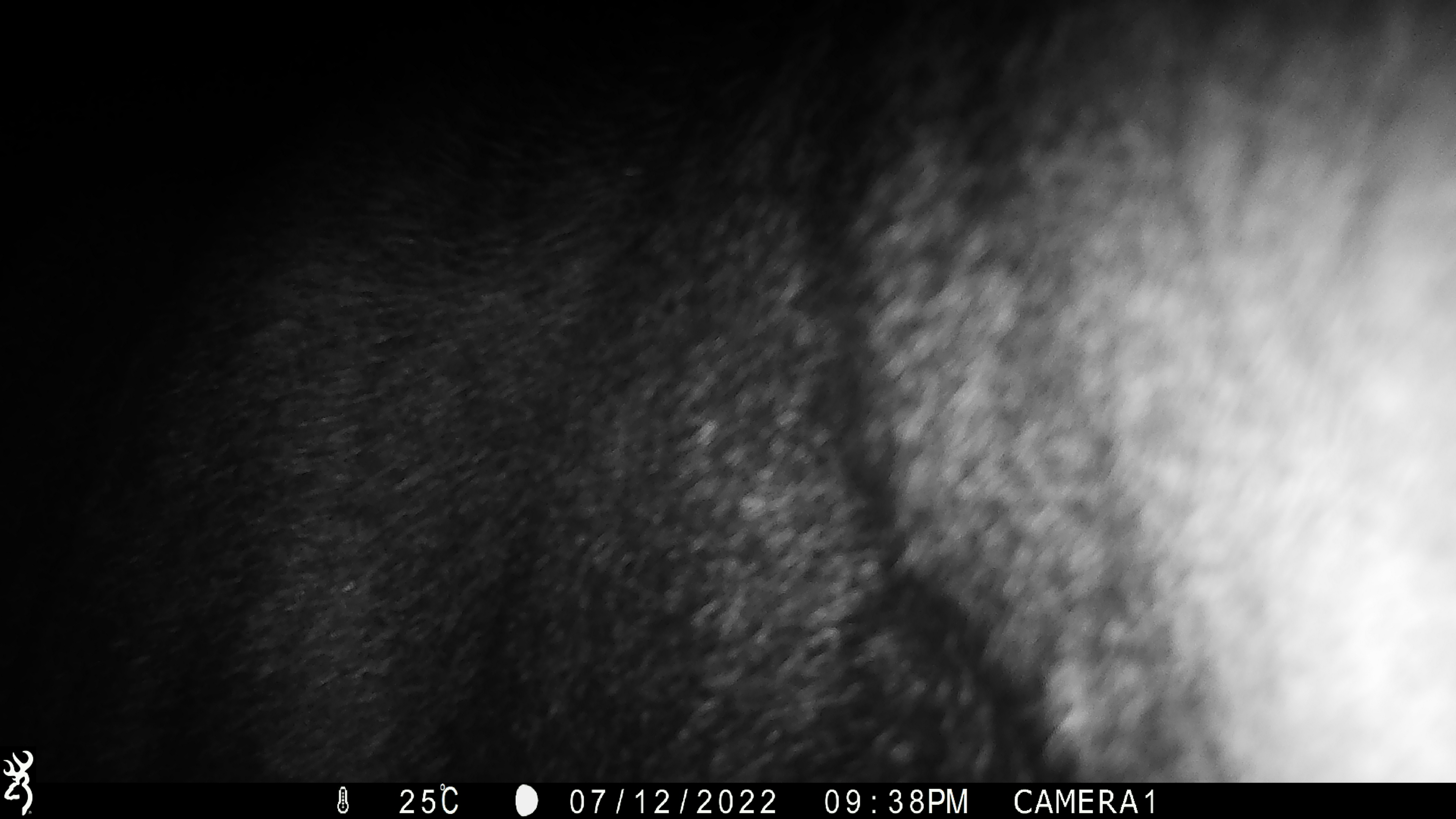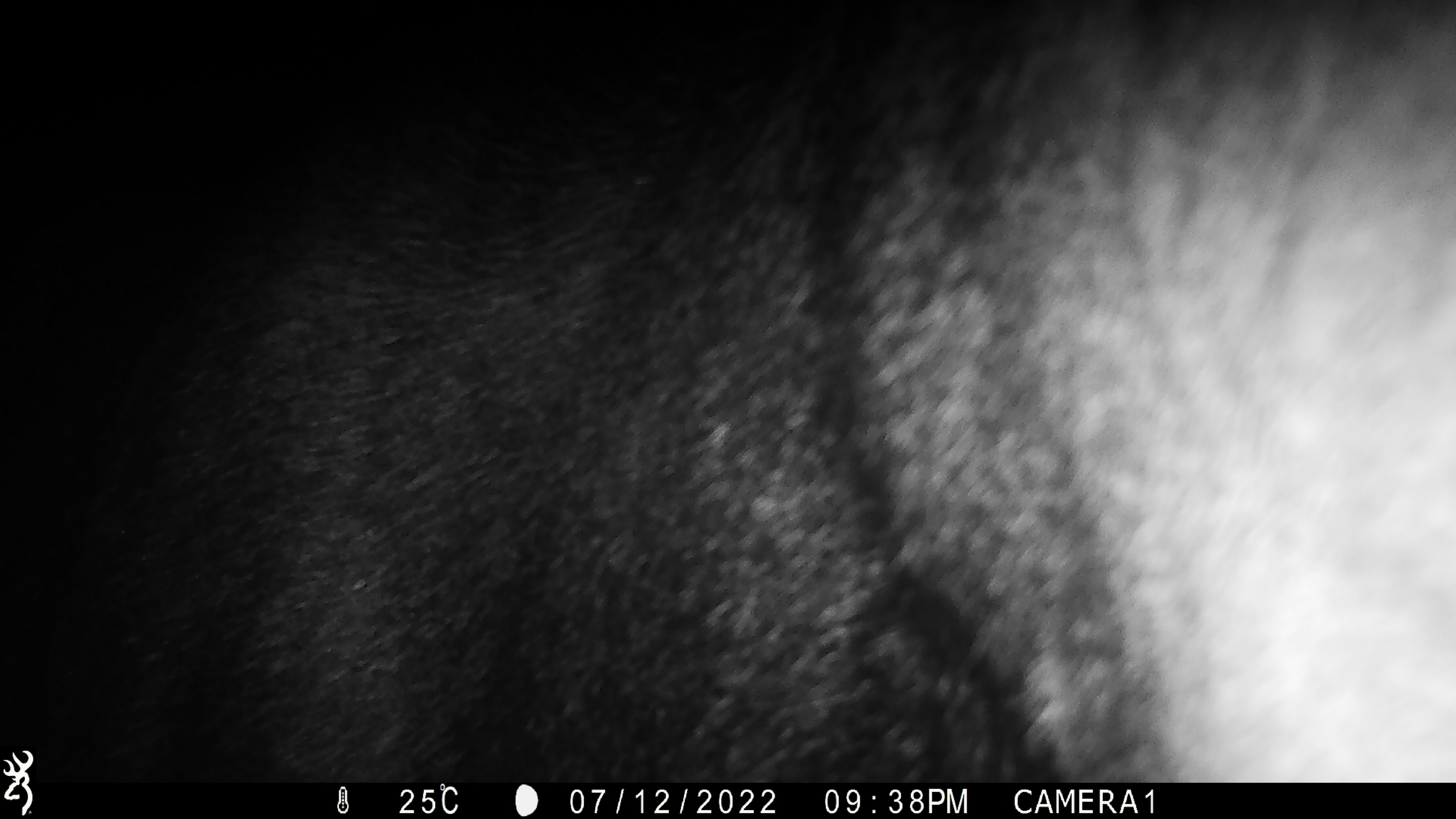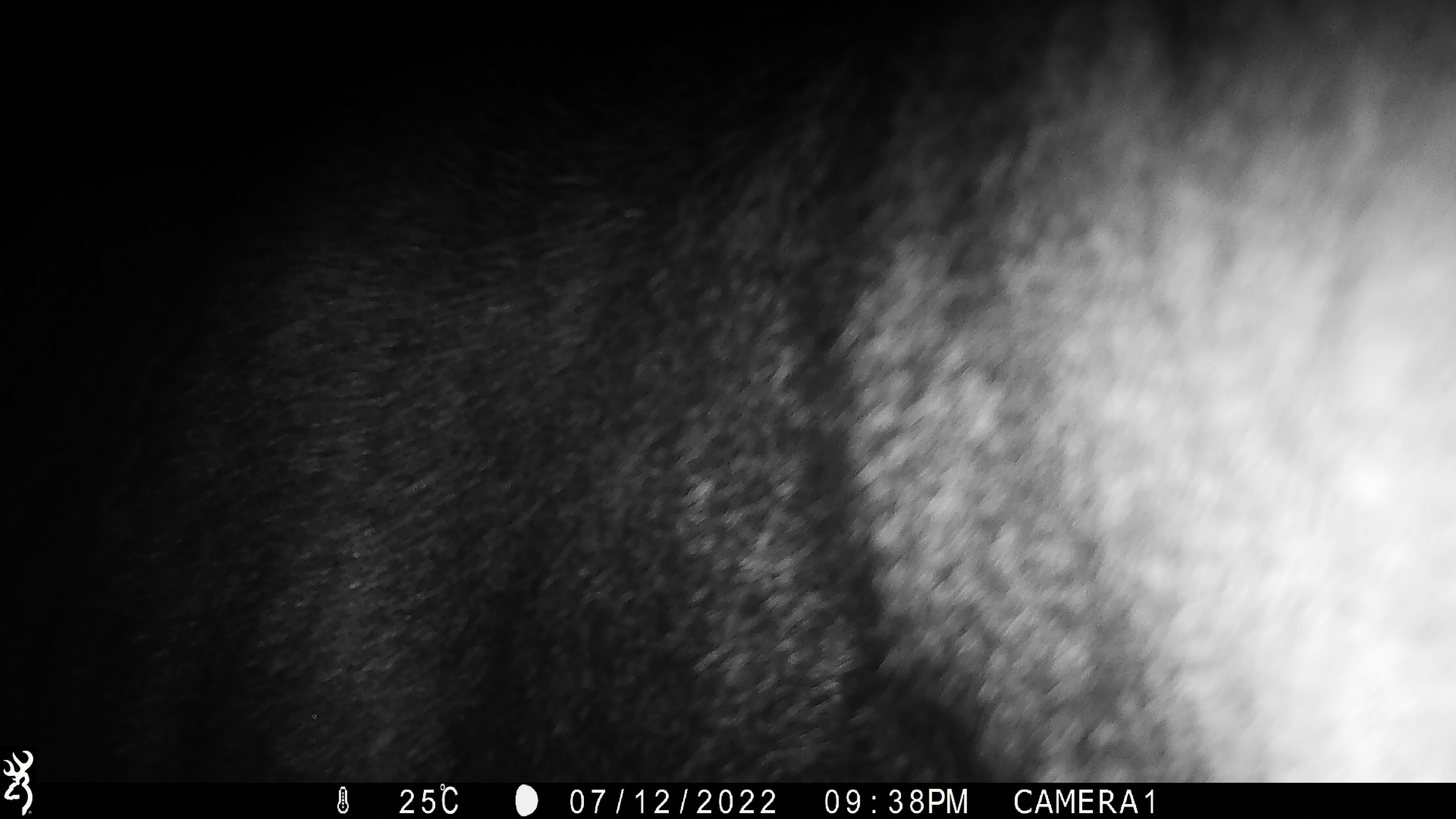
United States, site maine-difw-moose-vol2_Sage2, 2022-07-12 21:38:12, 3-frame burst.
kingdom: Animalia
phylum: Chordata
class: Mammalia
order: Artiodactyla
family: Cervidae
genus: Alces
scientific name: Alces alces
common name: moose